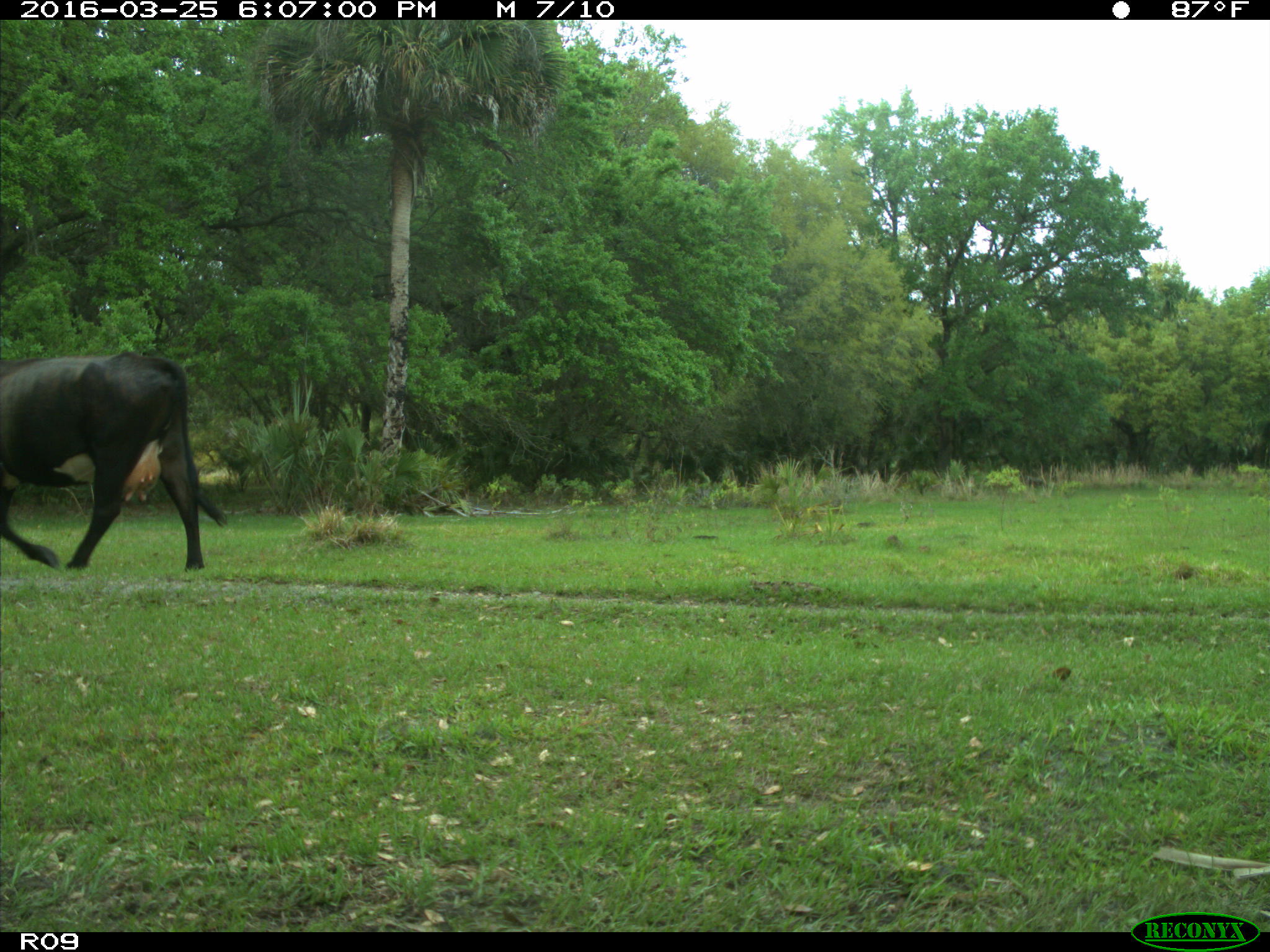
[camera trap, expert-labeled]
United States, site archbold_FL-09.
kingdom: Animalia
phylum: Chordata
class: Mammalia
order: Artiodactyla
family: Bovidae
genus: Bos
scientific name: Bos taurus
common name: domestic cow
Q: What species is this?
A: Bos taurus (domestic cow).